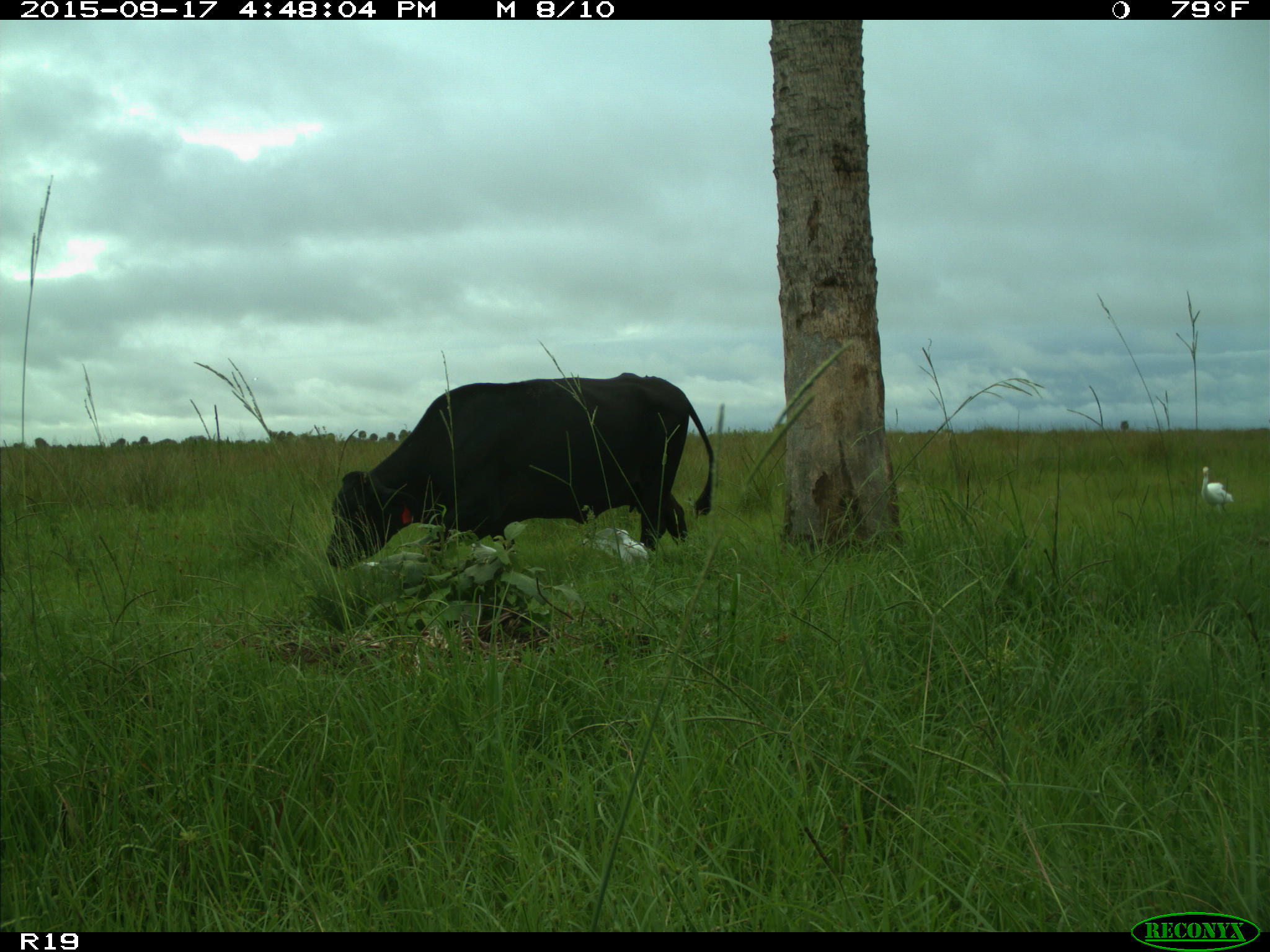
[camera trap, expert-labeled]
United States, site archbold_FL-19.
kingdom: Animalia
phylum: Chordata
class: Mammalia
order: Artiodactyla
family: Bovidae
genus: Bos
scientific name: Bos taurus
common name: domestic cow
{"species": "Bos taurus (domestic cow)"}